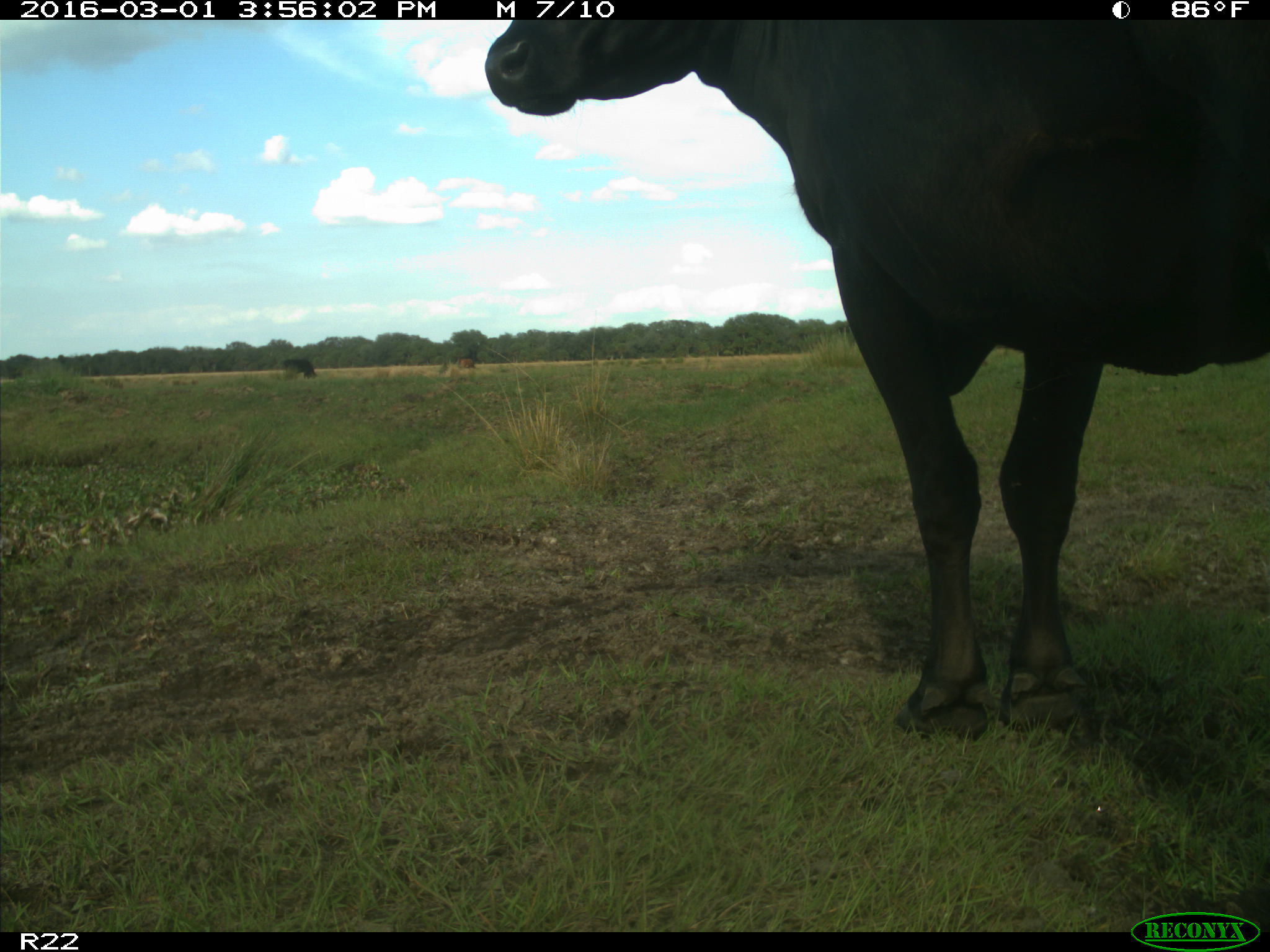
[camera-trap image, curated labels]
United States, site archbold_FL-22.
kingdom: Animalia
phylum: Chordata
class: Mammalia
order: Artiodactyla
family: Bovidae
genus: Bos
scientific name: Bos taurus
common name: domestic cow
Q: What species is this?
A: Bos taurus (domestic cow).